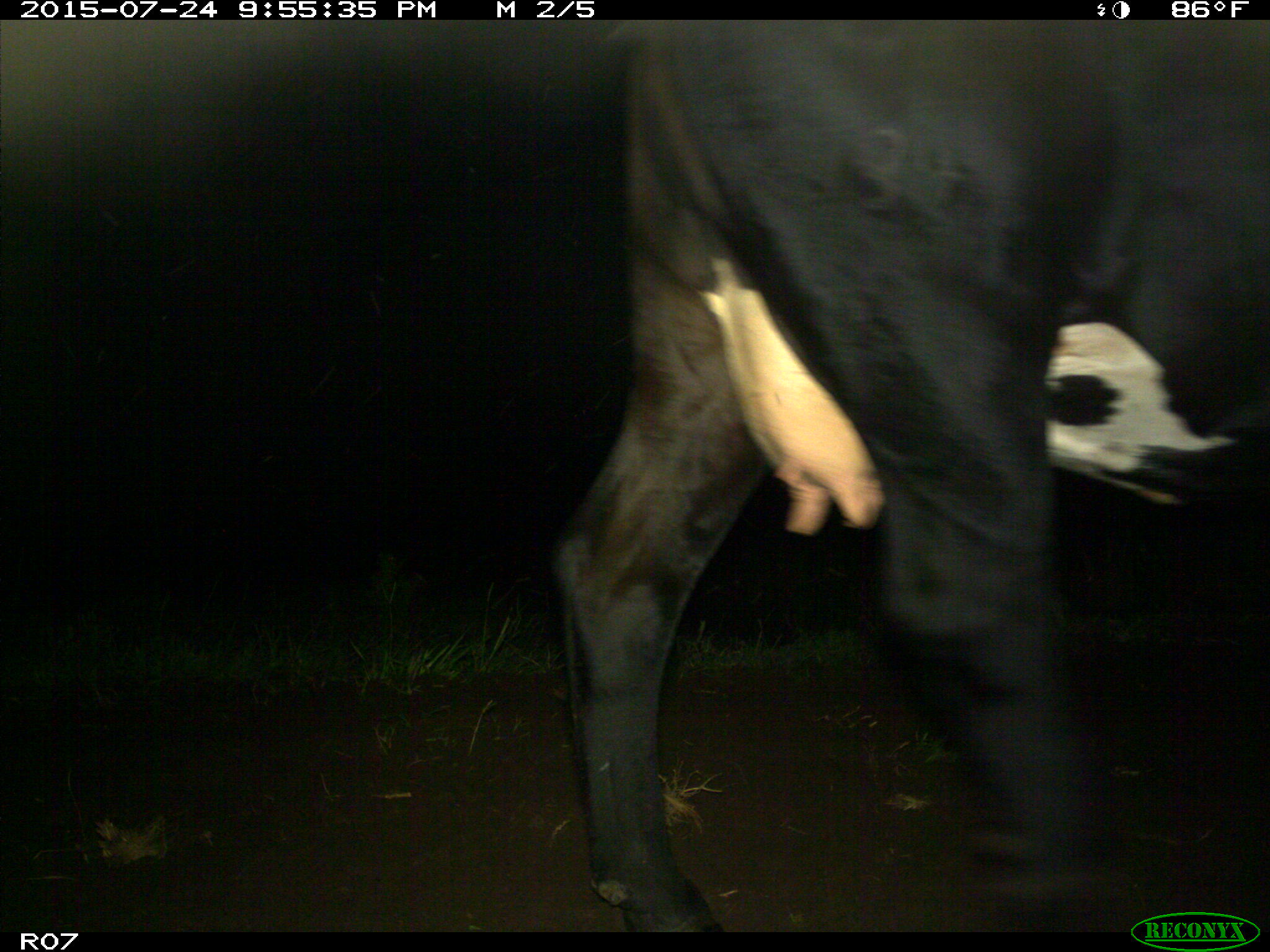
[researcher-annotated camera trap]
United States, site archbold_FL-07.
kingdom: Animalia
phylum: Chordata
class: Mammalia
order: Artiodactyla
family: Bovidae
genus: Bos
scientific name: Bos taurus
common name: domestic cow